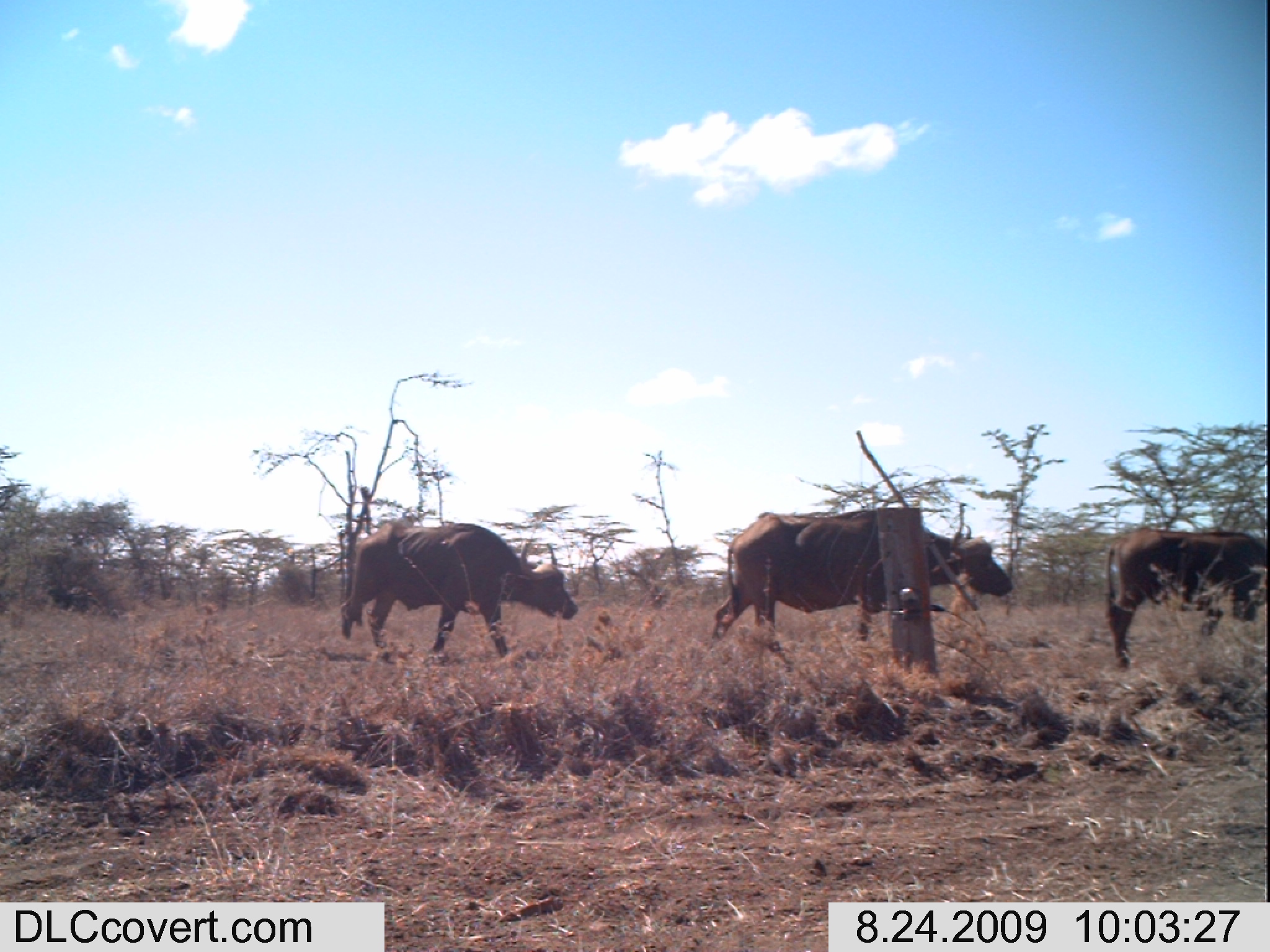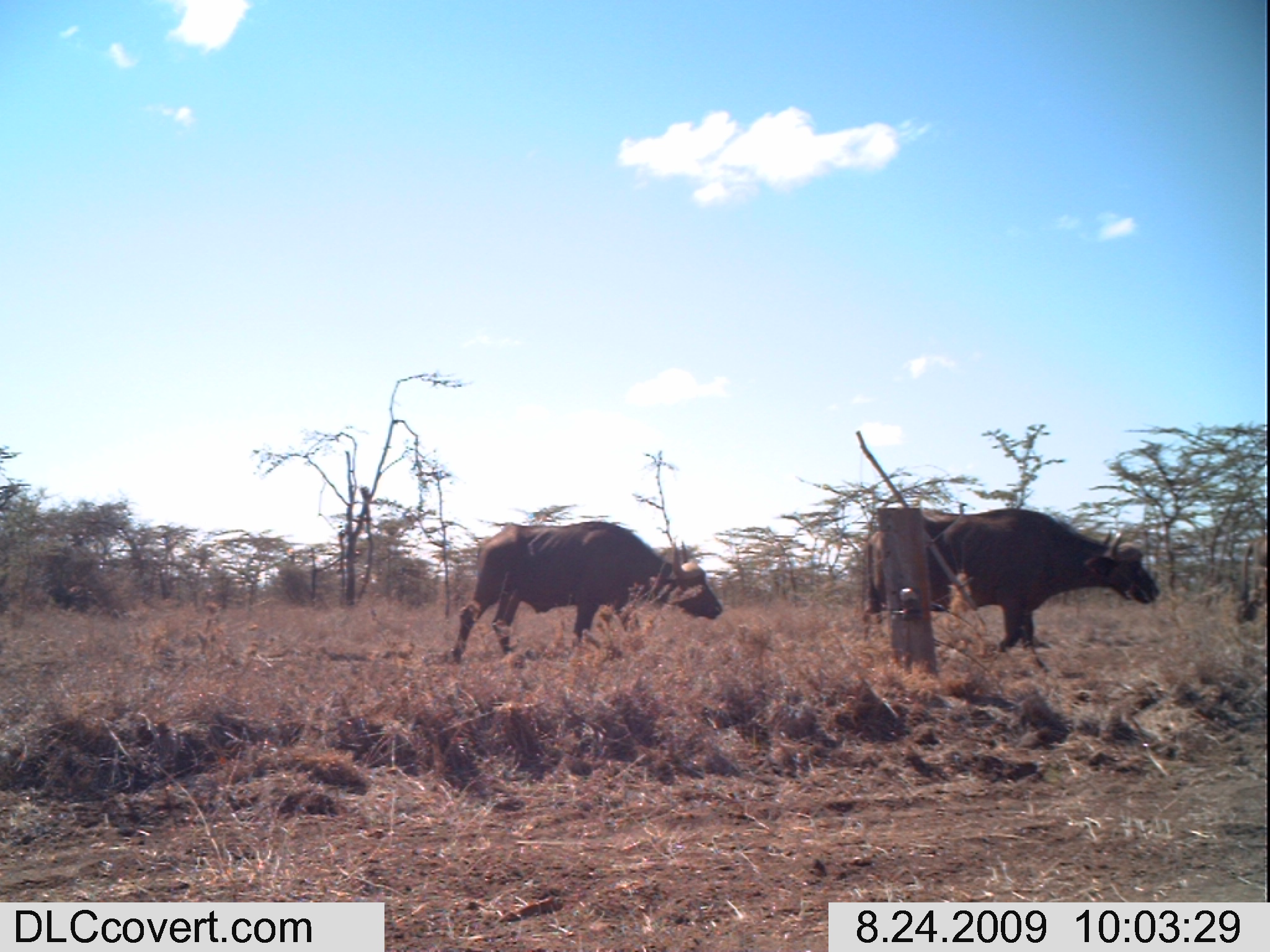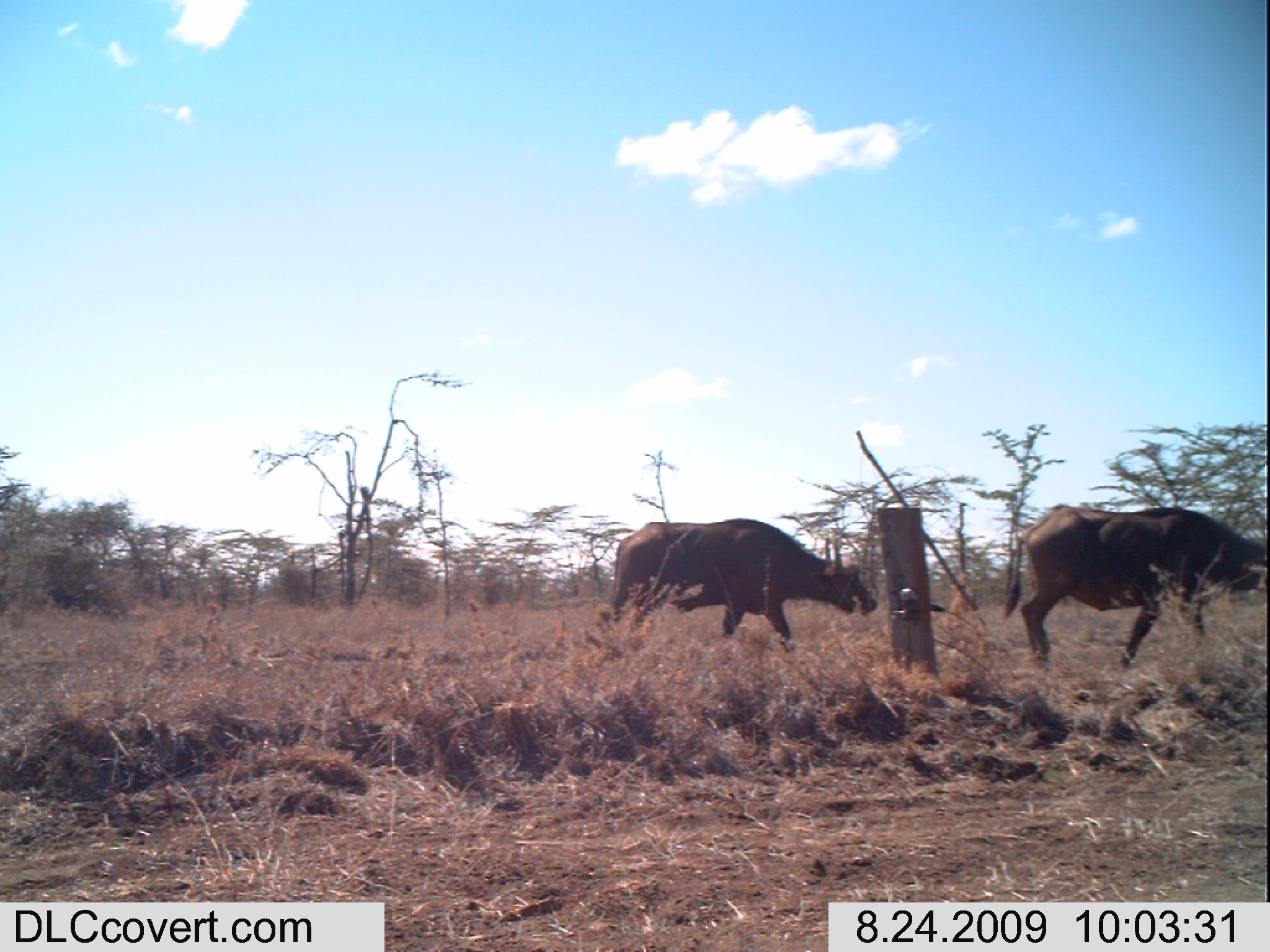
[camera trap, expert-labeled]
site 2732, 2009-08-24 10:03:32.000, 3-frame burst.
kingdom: Animalia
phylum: Chordata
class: Mammalia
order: Artiodactyla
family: Bovidae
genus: Syncerus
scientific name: Syncerus caffer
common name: african buffalo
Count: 3.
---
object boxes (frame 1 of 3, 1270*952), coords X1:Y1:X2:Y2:
syncerus caffer: 709:508:1011:636; 337:521:577:657; 1104:527:1270:663